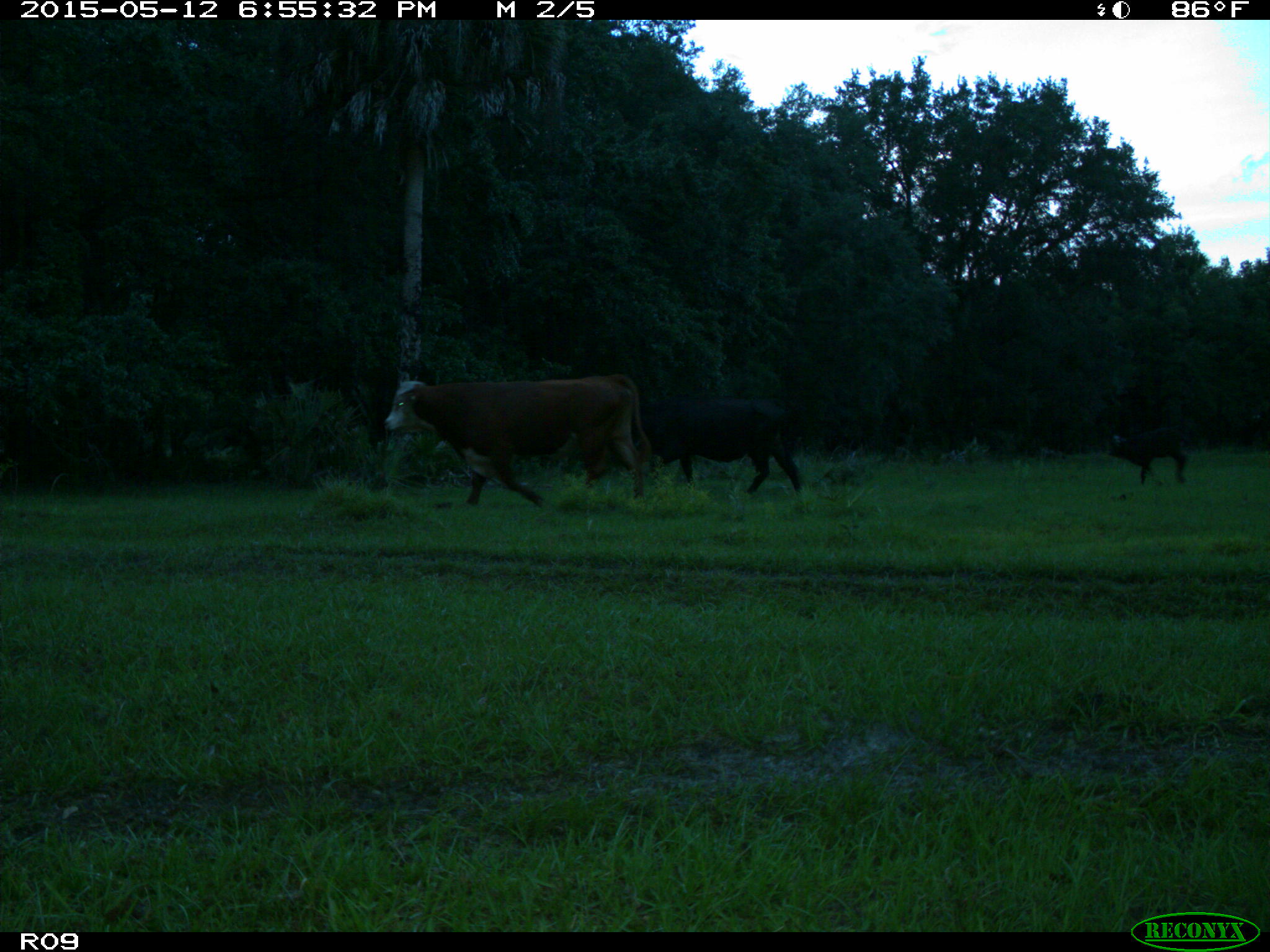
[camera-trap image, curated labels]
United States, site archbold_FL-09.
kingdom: Animalia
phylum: Chordata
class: Mammalia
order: Artiodactyla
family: Bovidae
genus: Bos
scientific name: Bos taurus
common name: domestic cow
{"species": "Bos taurus (domestic cow)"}